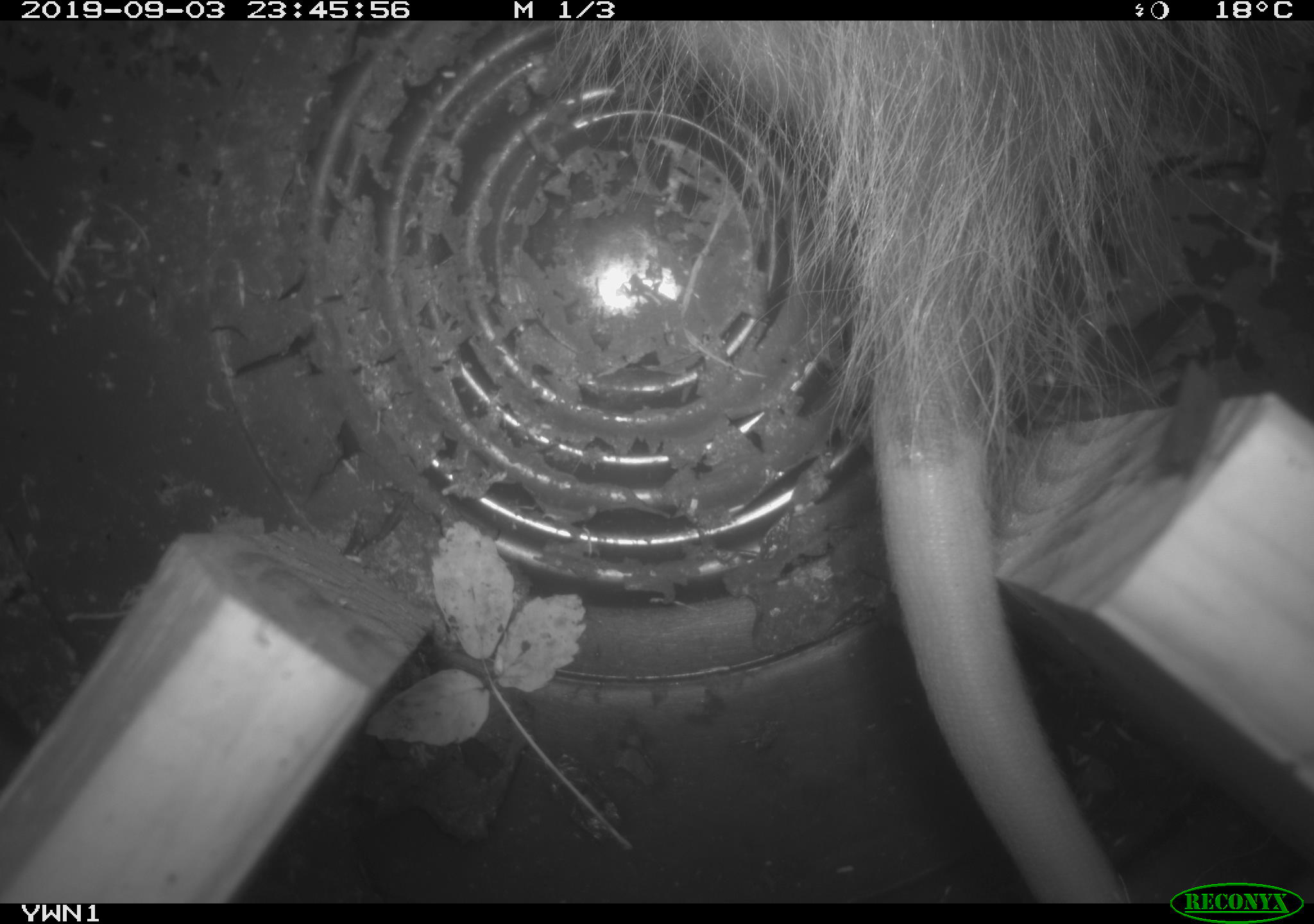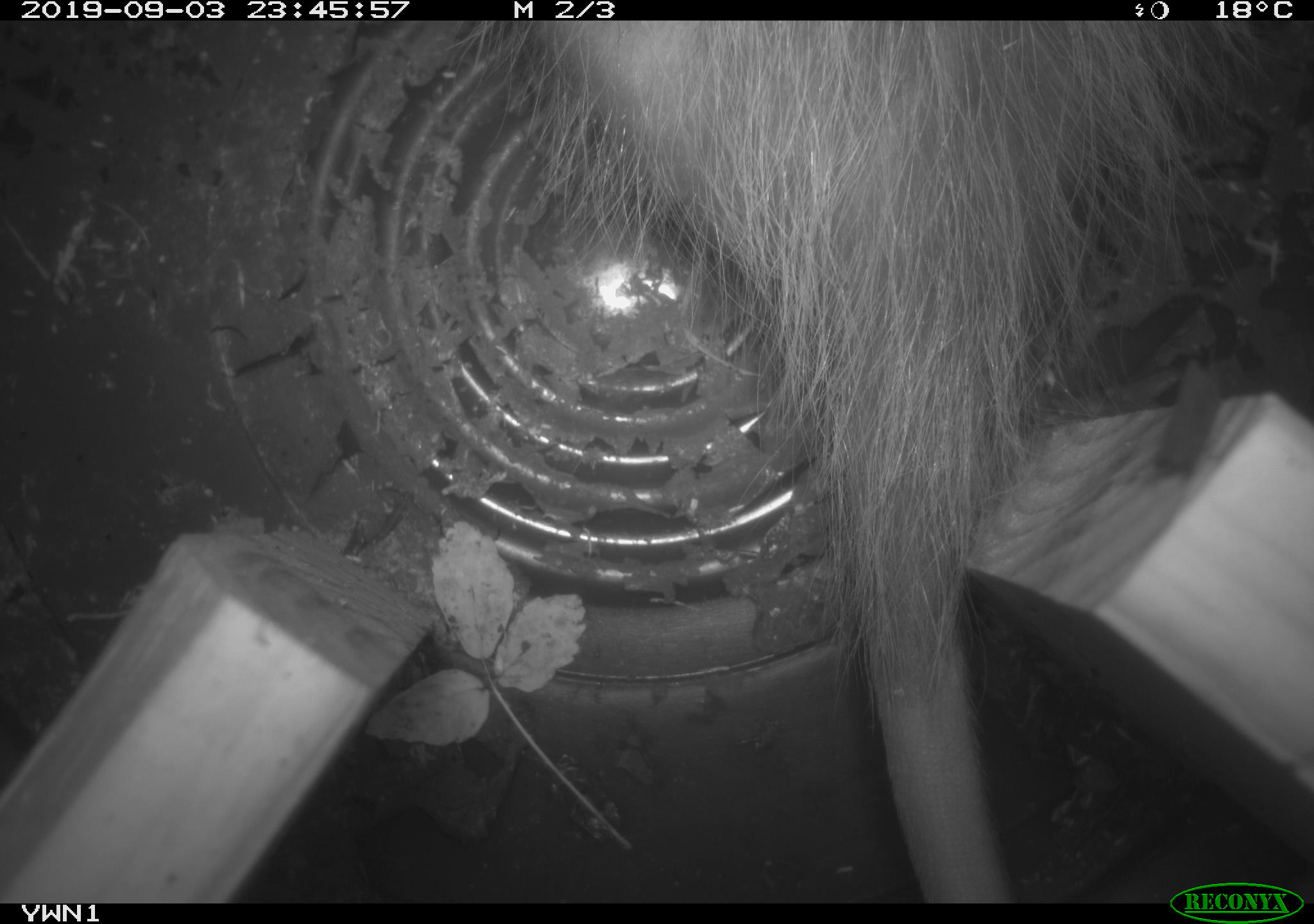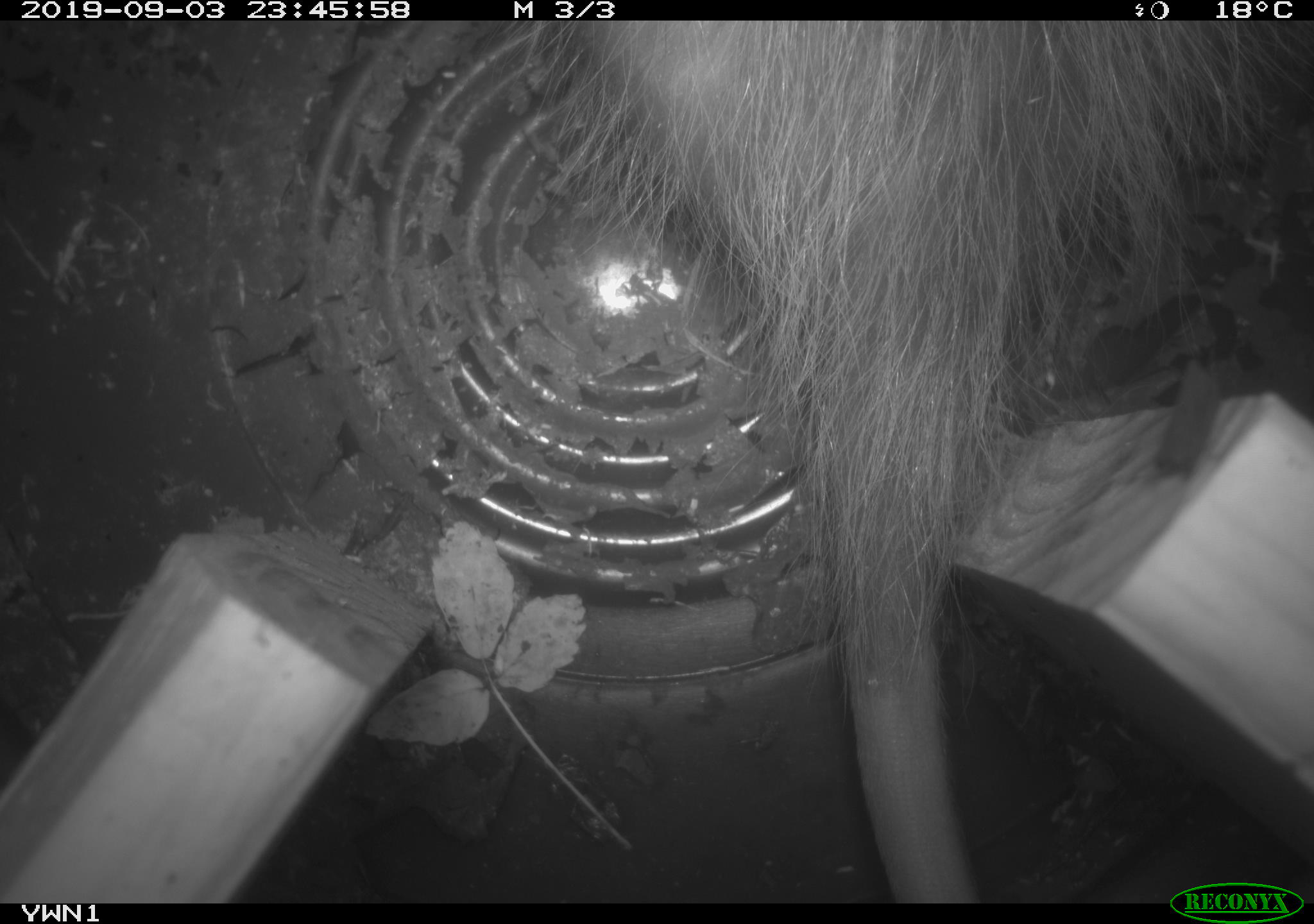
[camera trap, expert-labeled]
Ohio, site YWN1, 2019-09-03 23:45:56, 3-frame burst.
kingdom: Animalia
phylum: Chordata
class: Mammalia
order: Didelphimorphia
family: Didelphidae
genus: Didelphis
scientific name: Didelphis virginiana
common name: virginia opossum